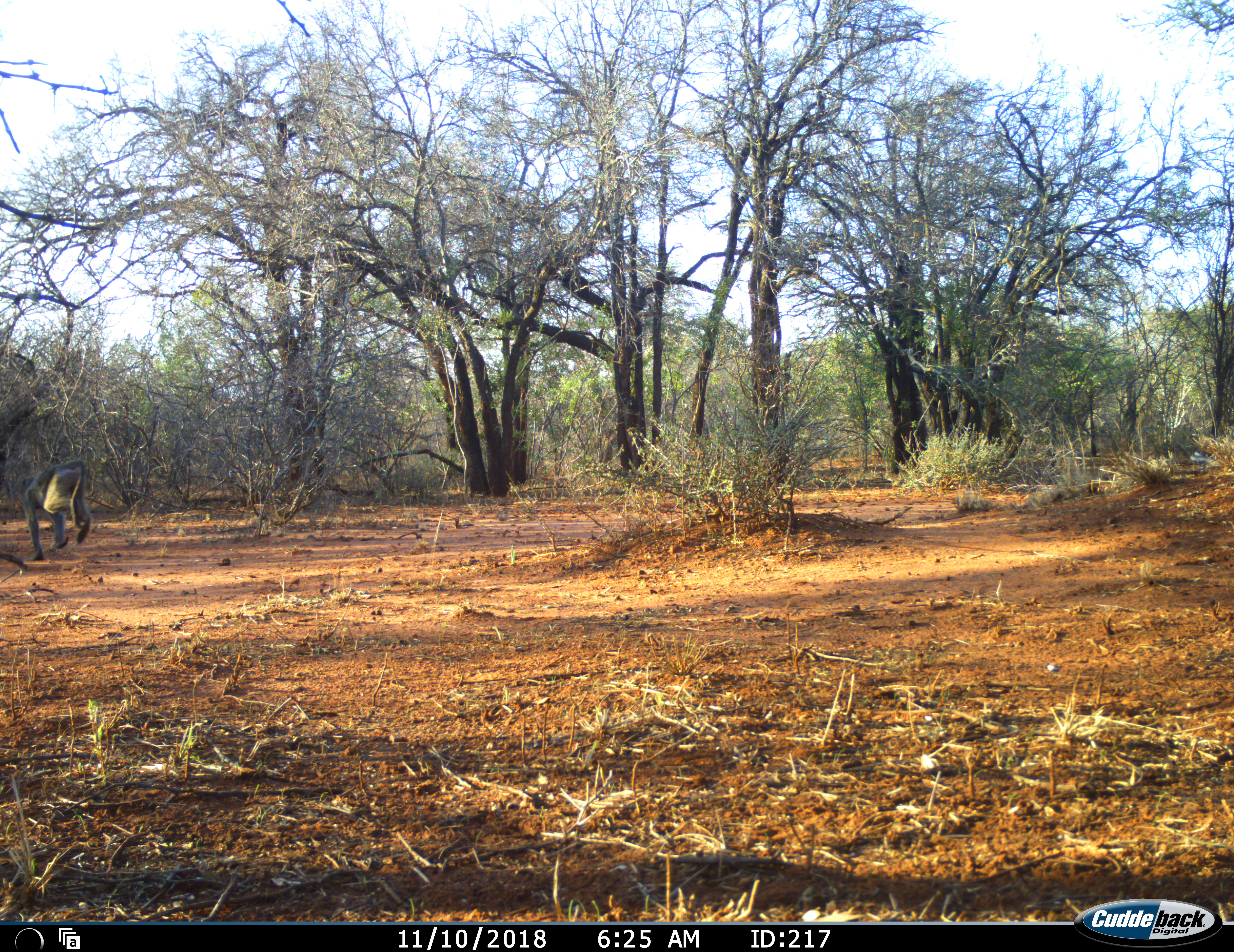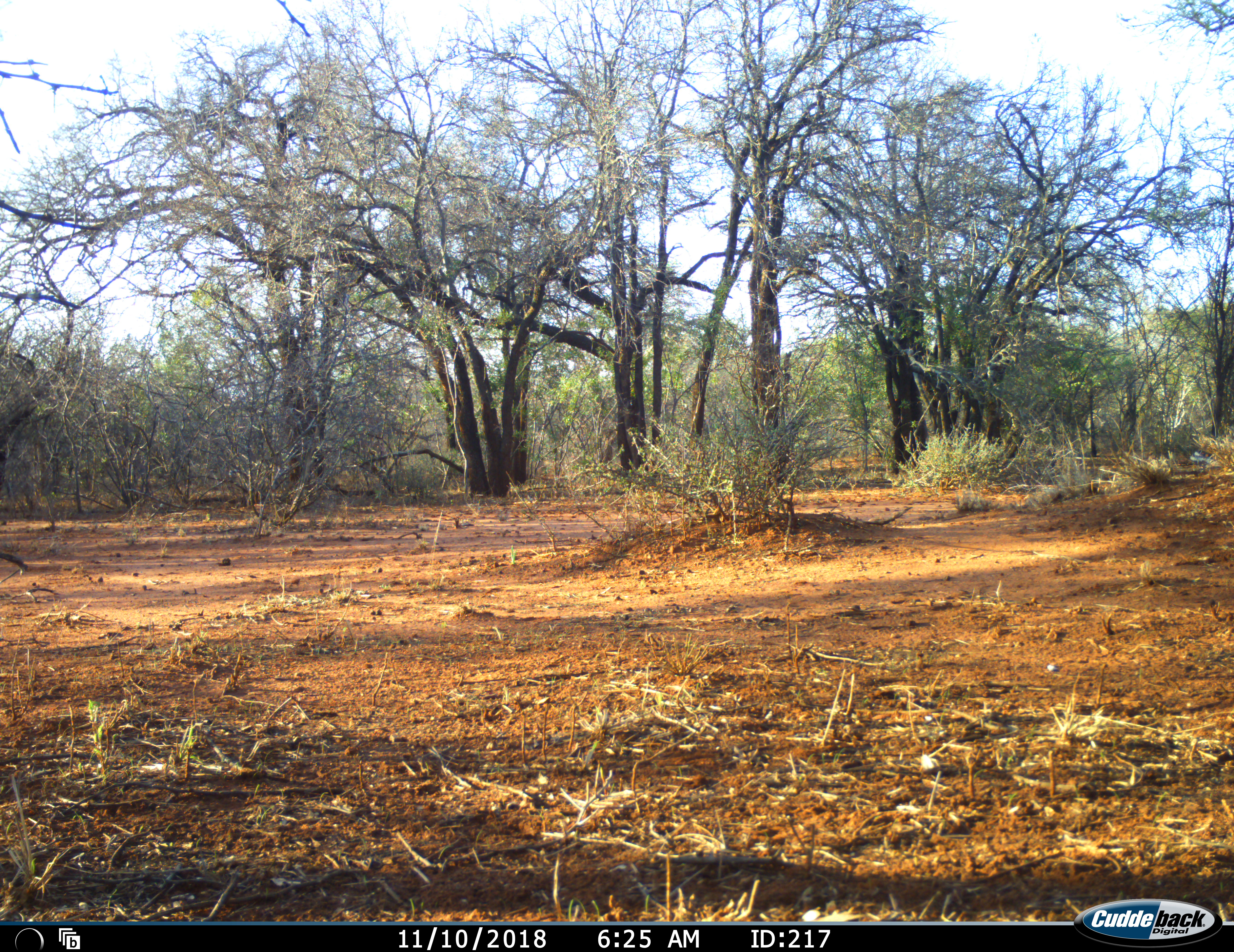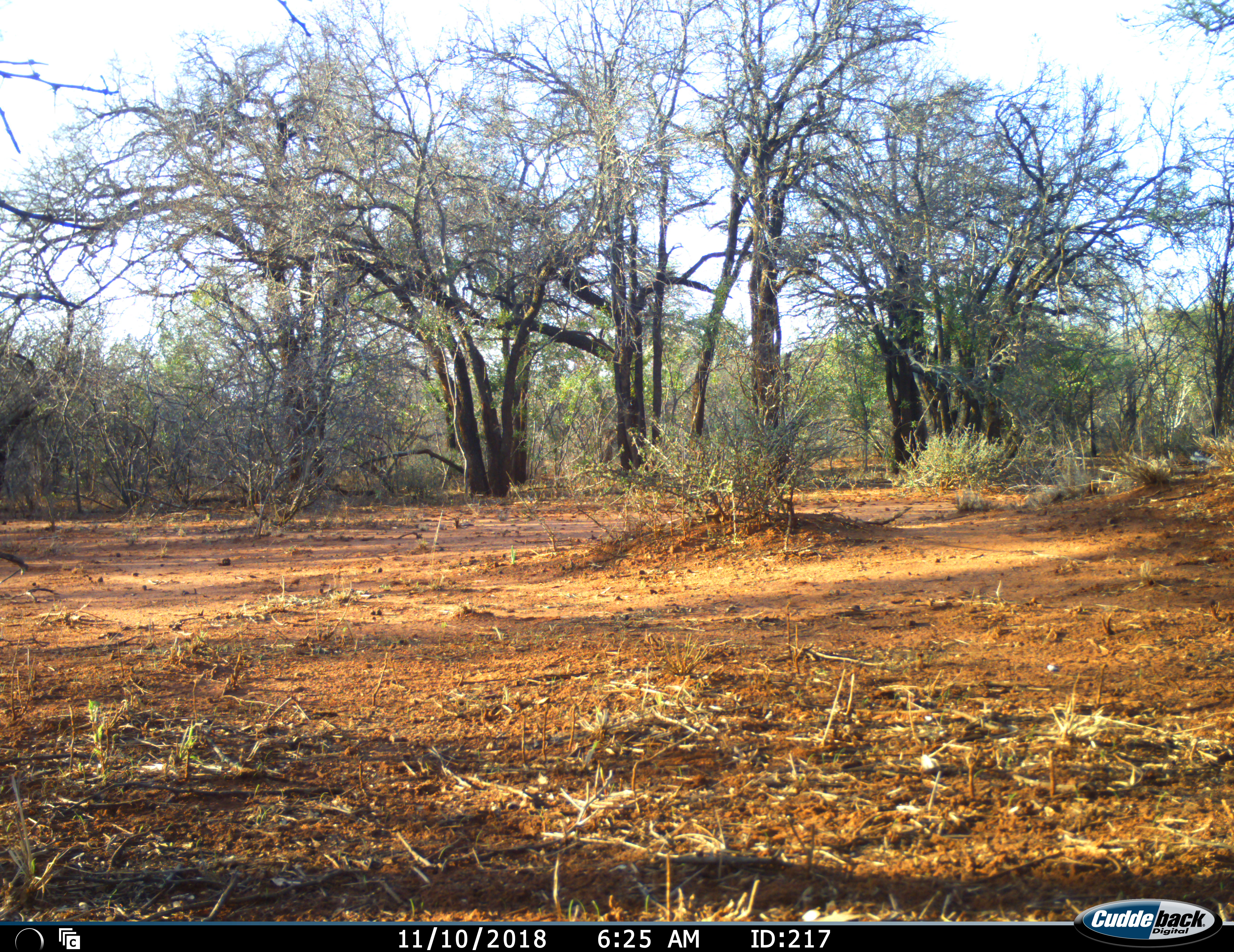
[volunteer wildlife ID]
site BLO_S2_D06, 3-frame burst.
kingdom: Animalia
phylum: Chordata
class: Mammalia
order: Primates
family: Cercopithecidae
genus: Papio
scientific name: Papio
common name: baboon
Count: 1.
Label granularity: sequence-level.